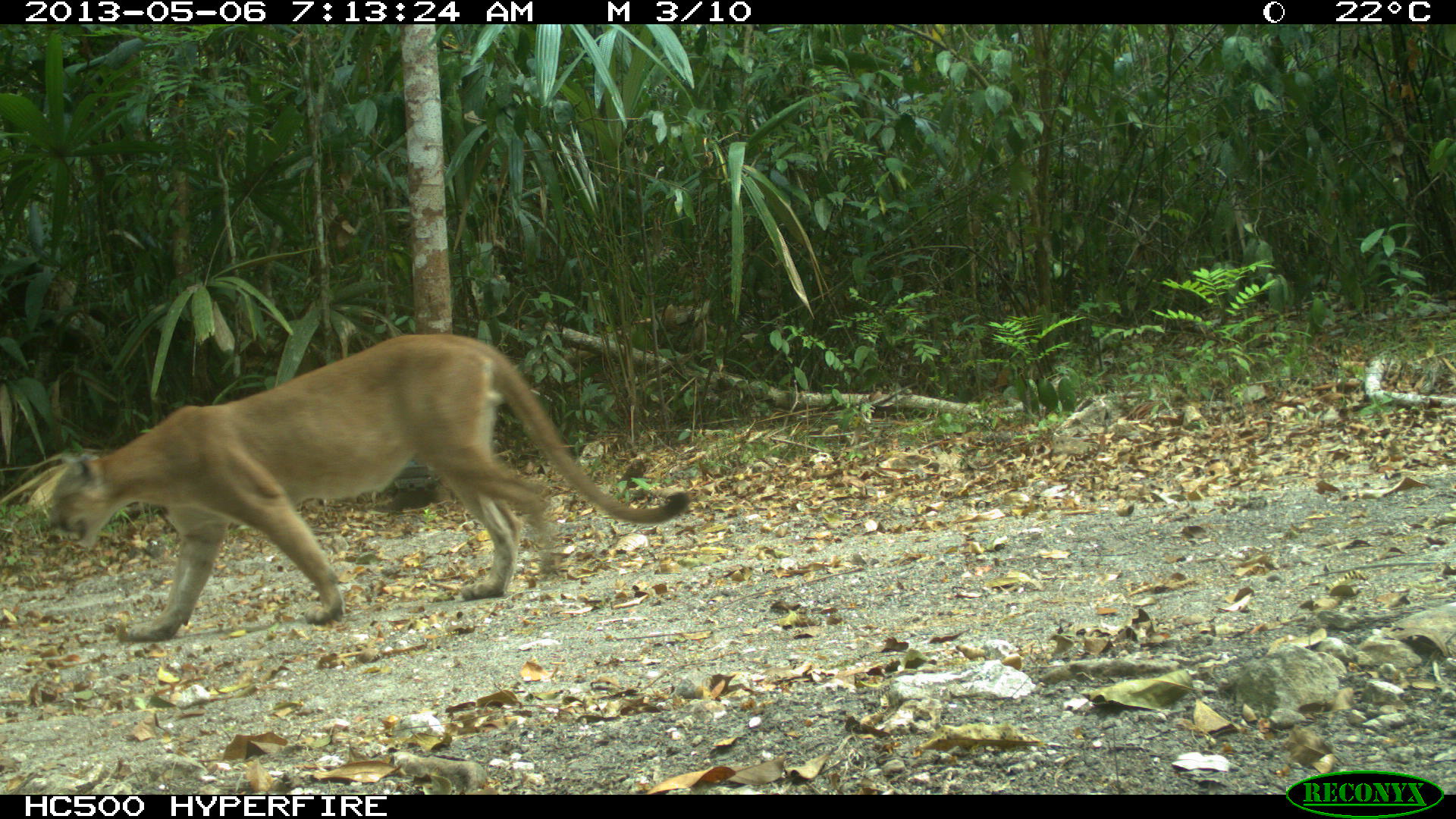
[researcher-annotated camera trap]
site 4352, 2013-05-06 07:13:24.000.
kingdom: Animalia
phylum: Chordata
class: Mammalia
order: Carnivora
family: Felidae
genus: Puma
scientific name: Puma concolor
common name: mountain lion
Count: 1.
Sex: male.